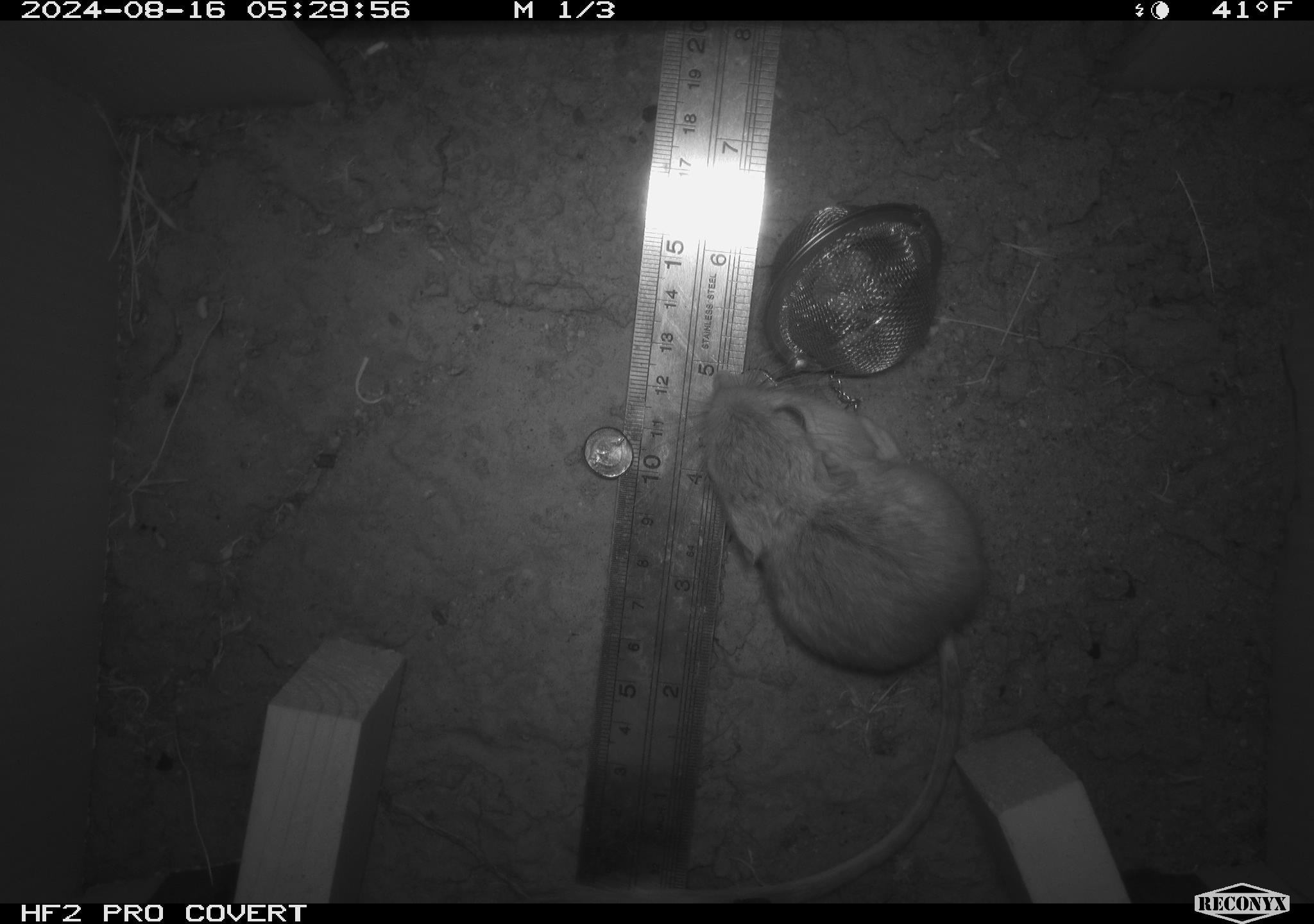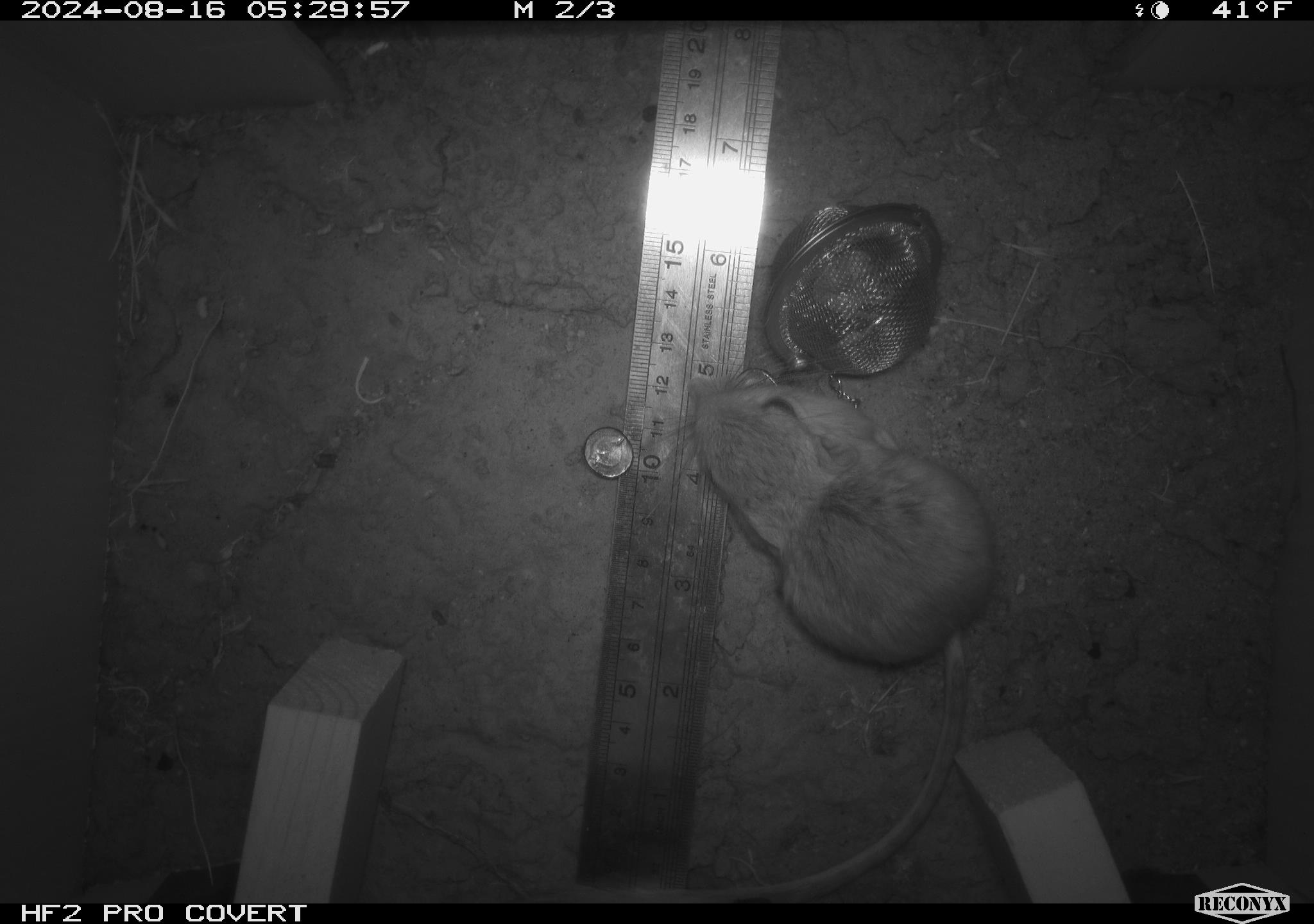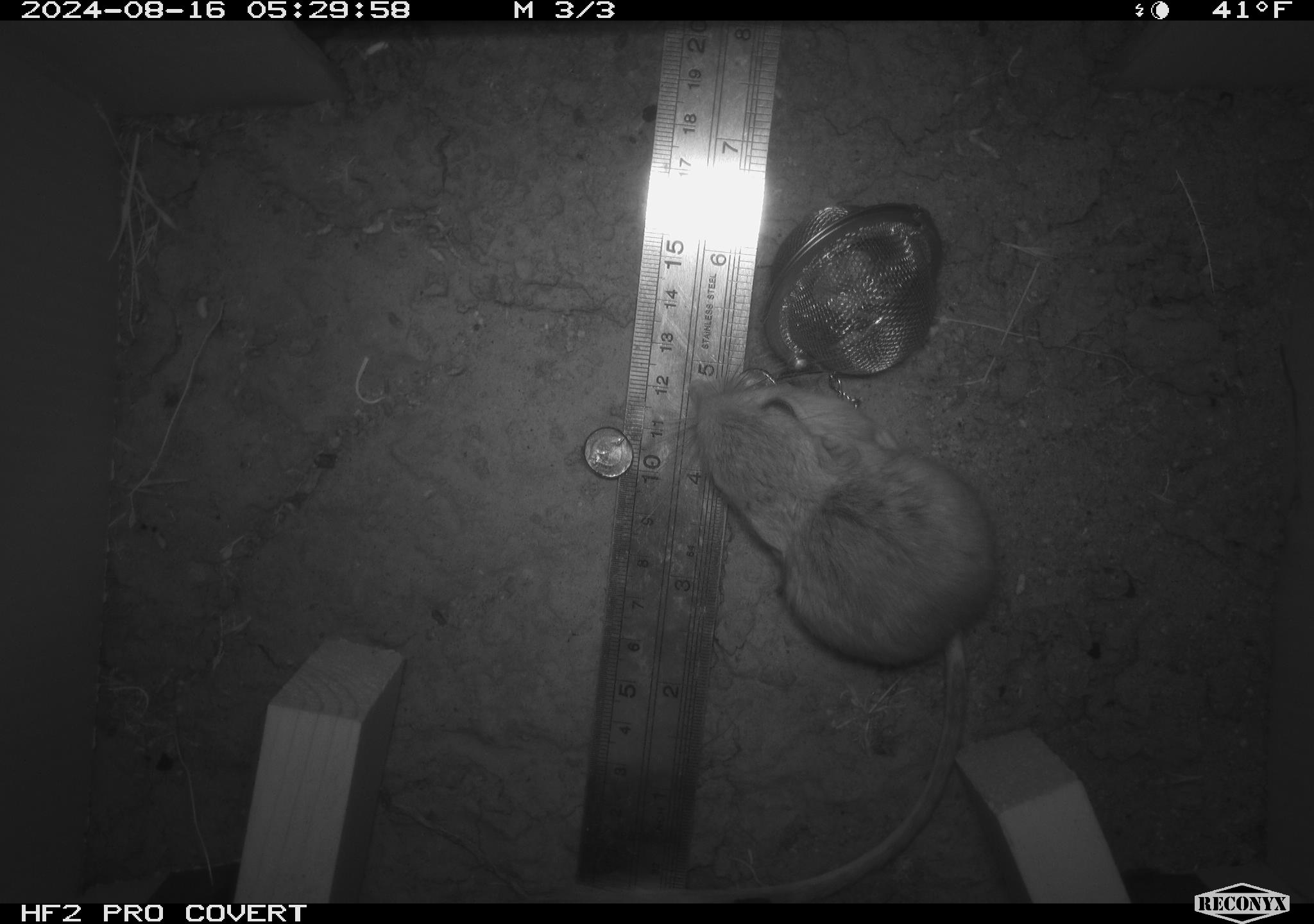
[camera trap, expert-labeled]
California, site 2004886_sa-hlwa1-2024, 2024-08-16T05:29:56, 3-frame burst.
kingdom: Animalia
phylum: Chordata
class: Mammalia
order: Rodentia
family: Heteromyidae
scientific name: Heteromyidae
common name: kangaroo rats and pocket mice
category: heteromyidae family